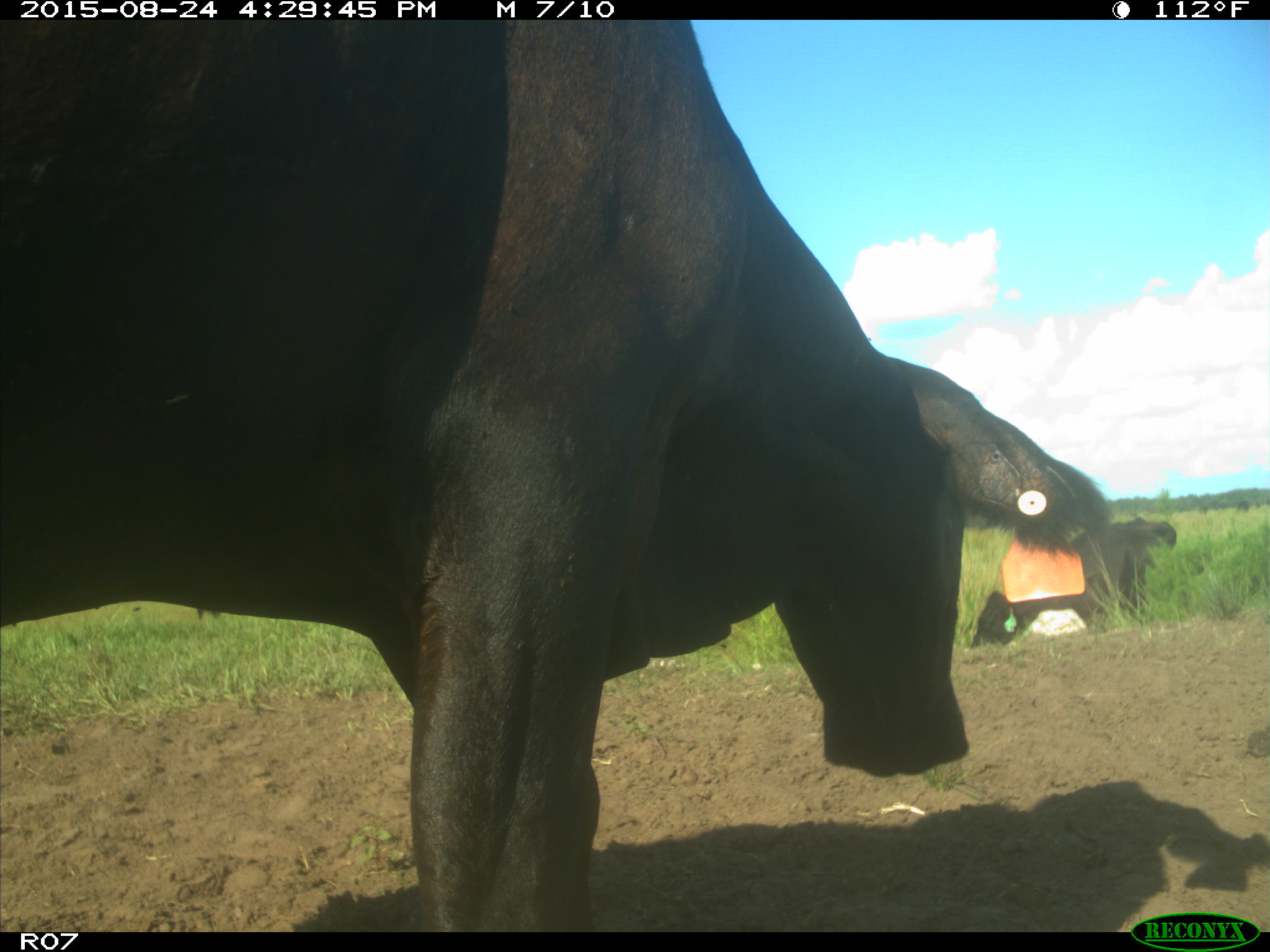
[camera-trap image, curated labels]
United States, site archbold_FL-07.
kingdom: Animalia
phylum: Chordata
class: Mammalia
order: Artiodactyla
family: Bovidae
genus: Bos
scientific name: Bos taurus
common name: domestic cow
Bos taurus (domestic cow).